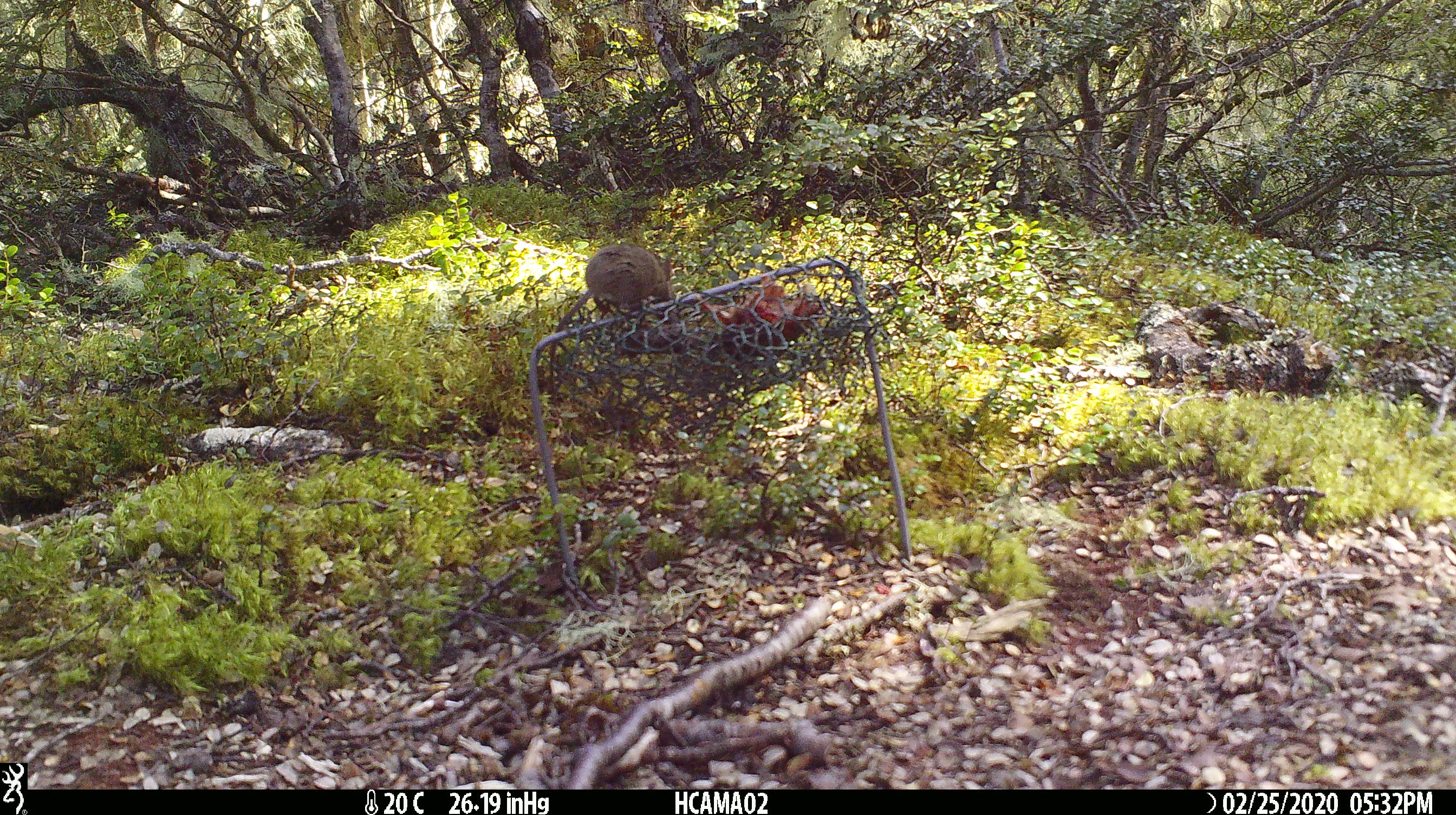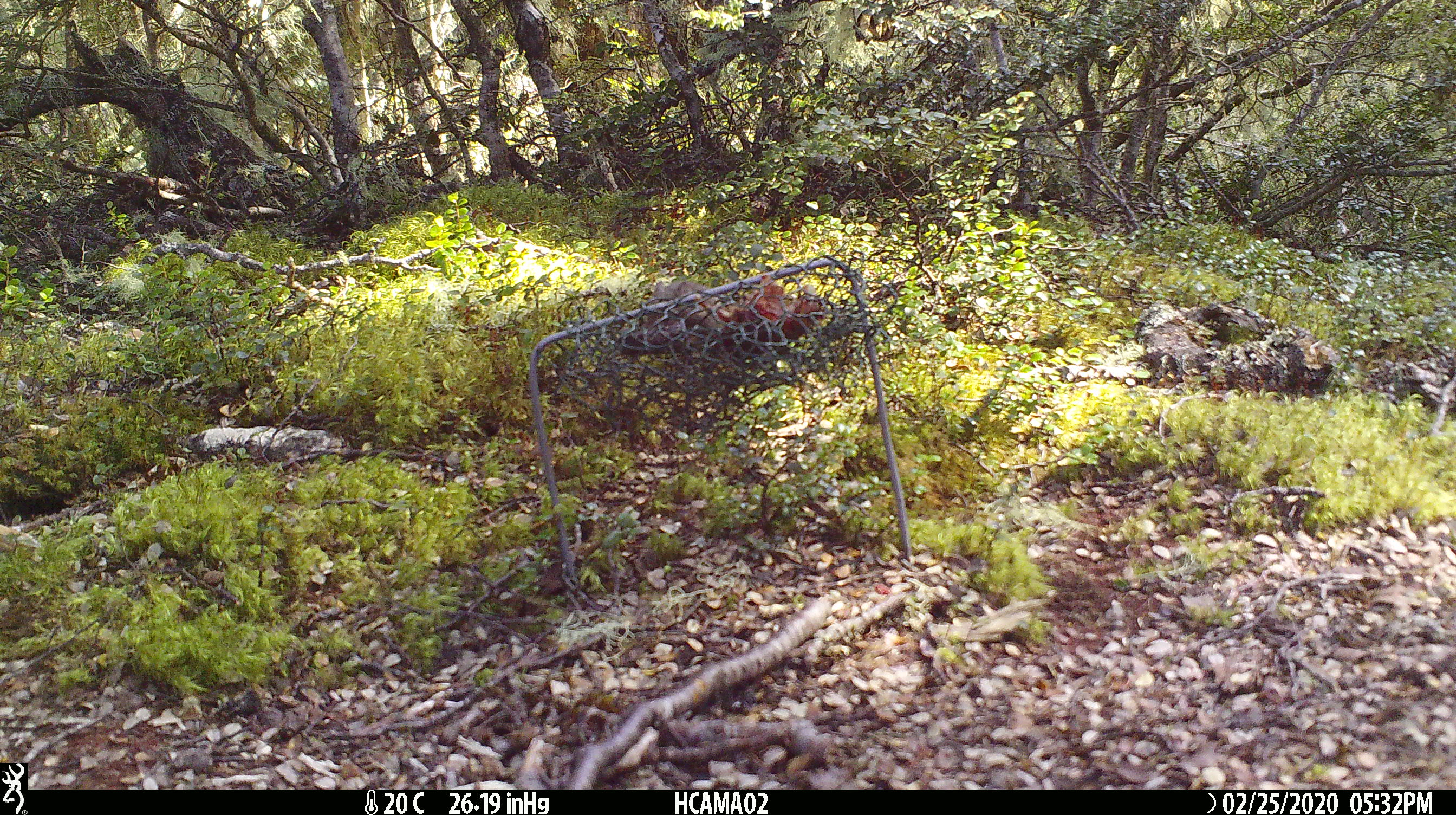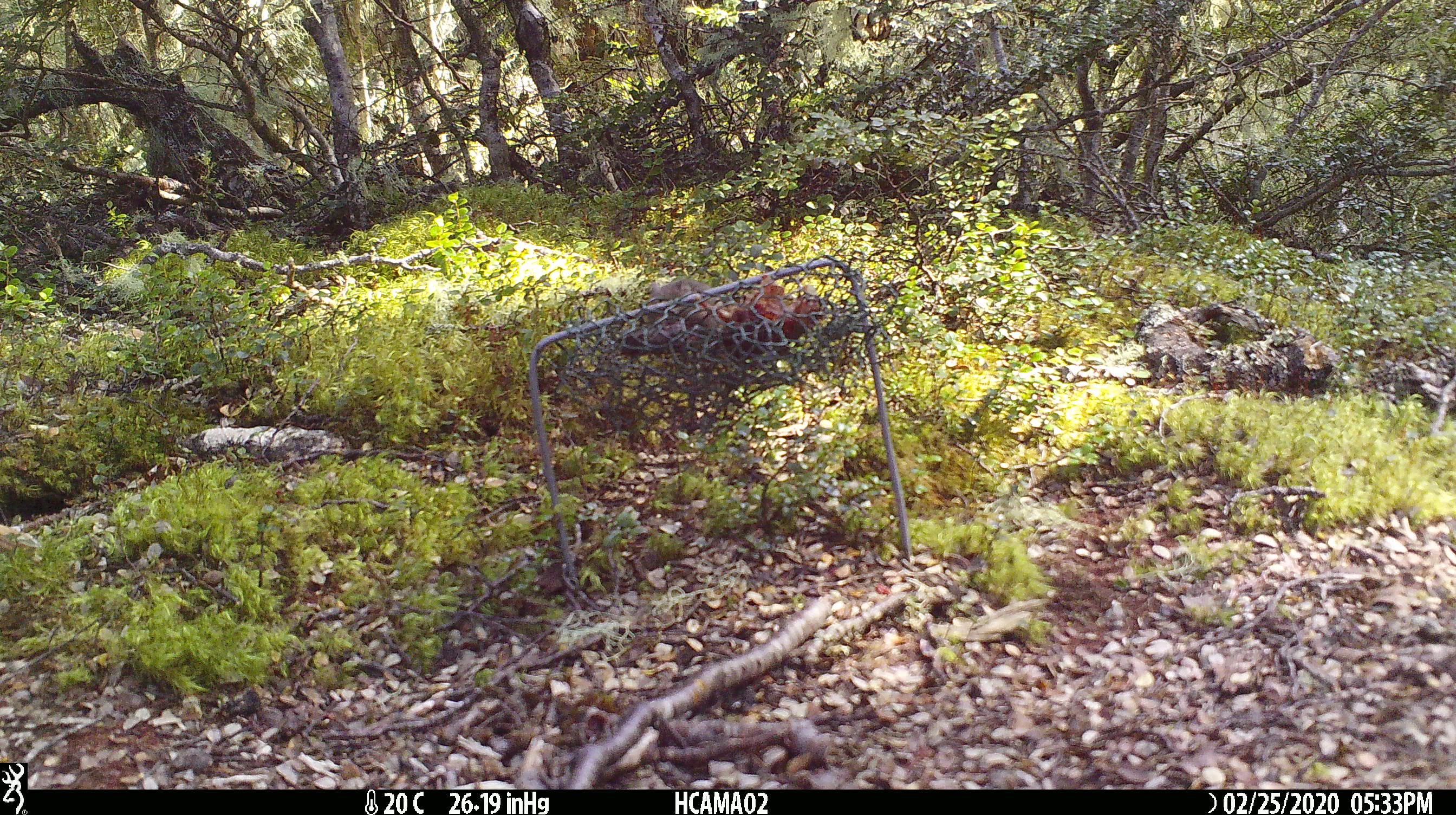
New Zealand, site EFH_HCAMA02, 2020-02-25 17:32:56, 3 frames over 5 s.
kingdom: Animalia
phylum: Chordata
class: Mammalia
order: Rodentia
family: Muridae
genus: Mus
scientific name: Mus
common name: mouse